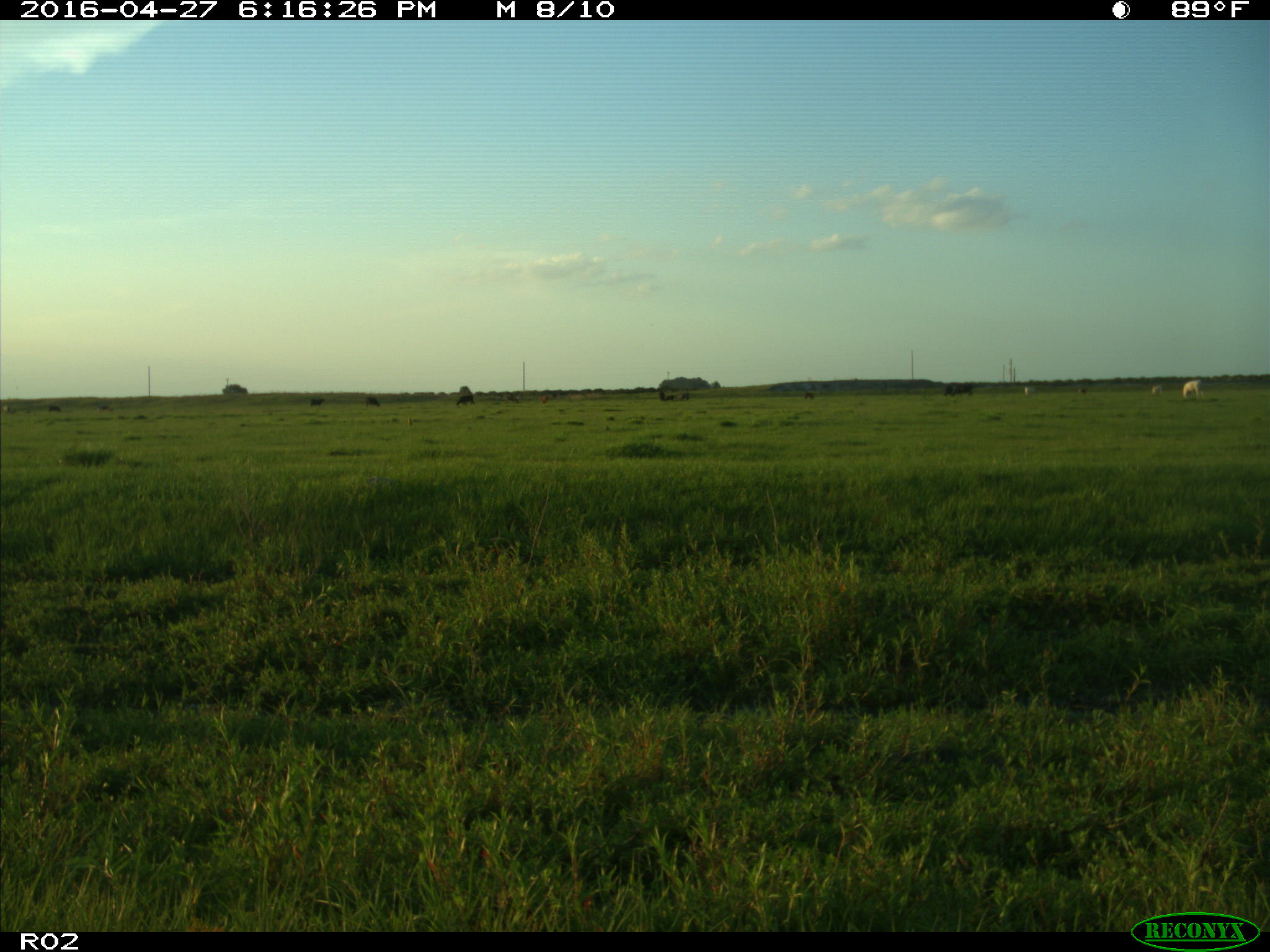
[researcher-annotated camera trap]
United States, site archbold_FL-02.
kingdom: Animalia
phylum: Chordata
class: Mammalia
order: Artiodactyla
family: Bovidae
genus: Bos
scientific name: Bos taurus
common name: domestic cow